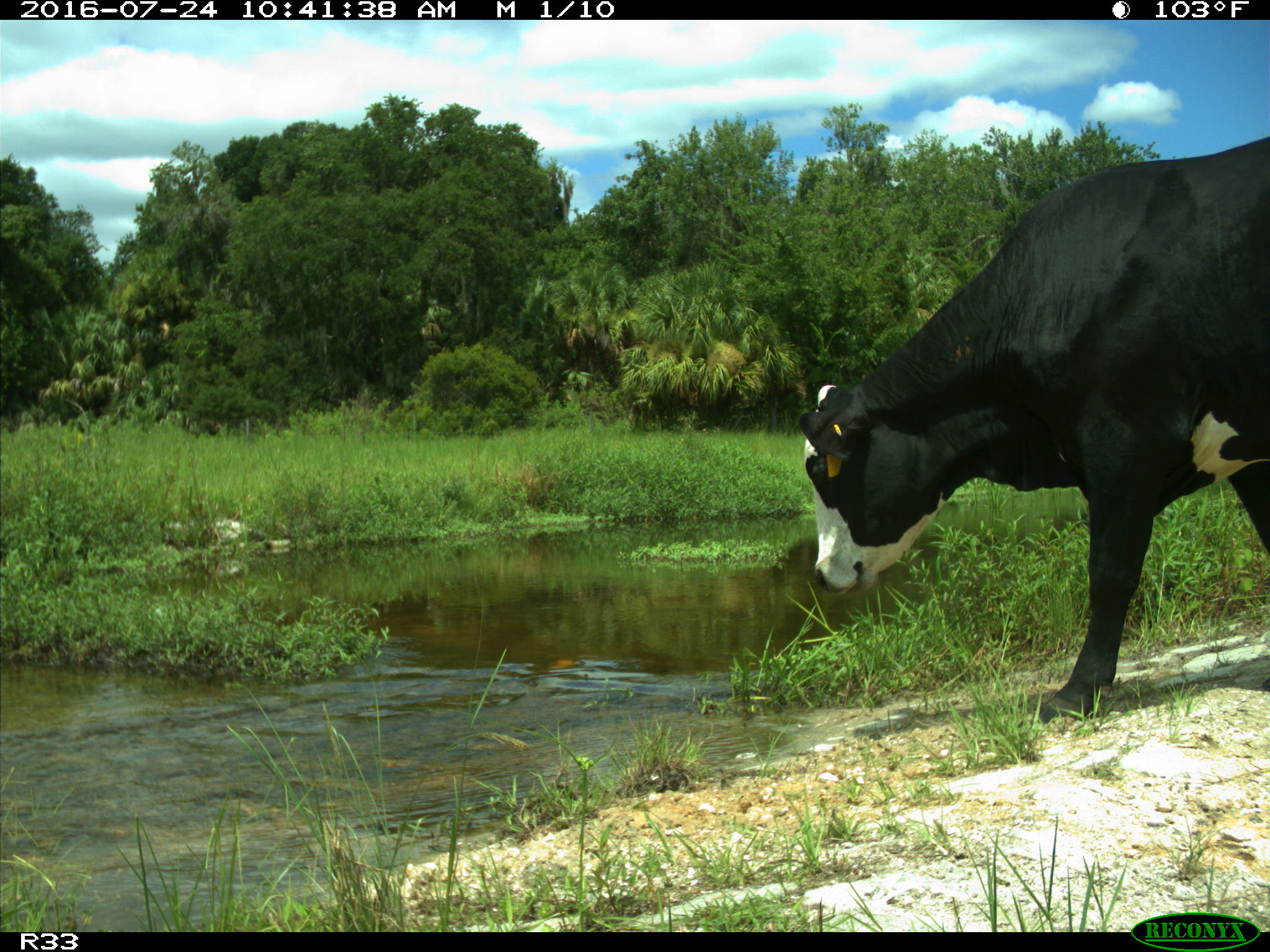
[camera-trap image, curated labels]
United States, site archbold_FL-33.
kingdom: Animalia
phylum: Chordata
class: Mammalia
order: Artiodactyla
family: Bovidae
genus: Bos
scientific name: Bos taurus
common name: domestic cow